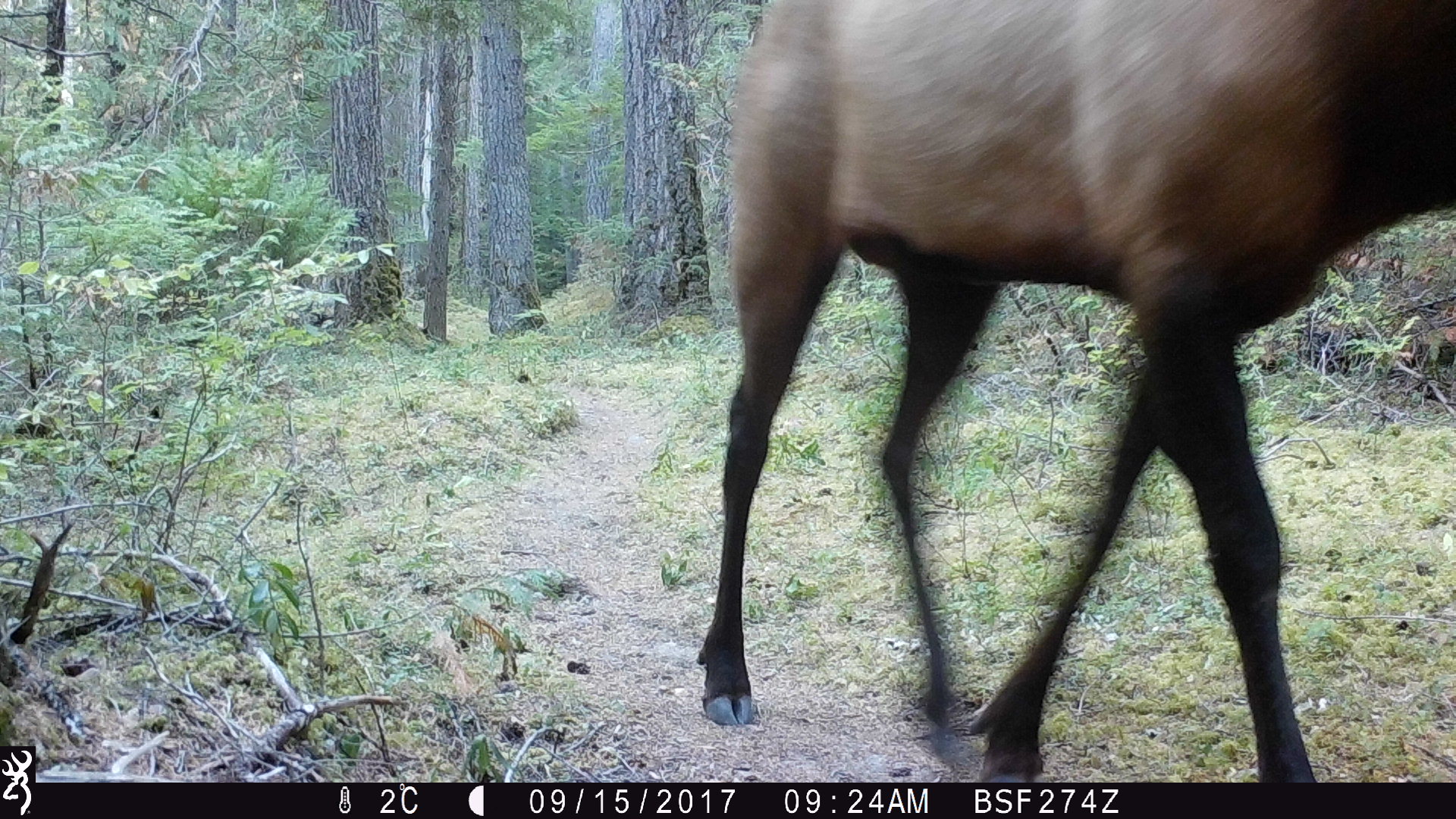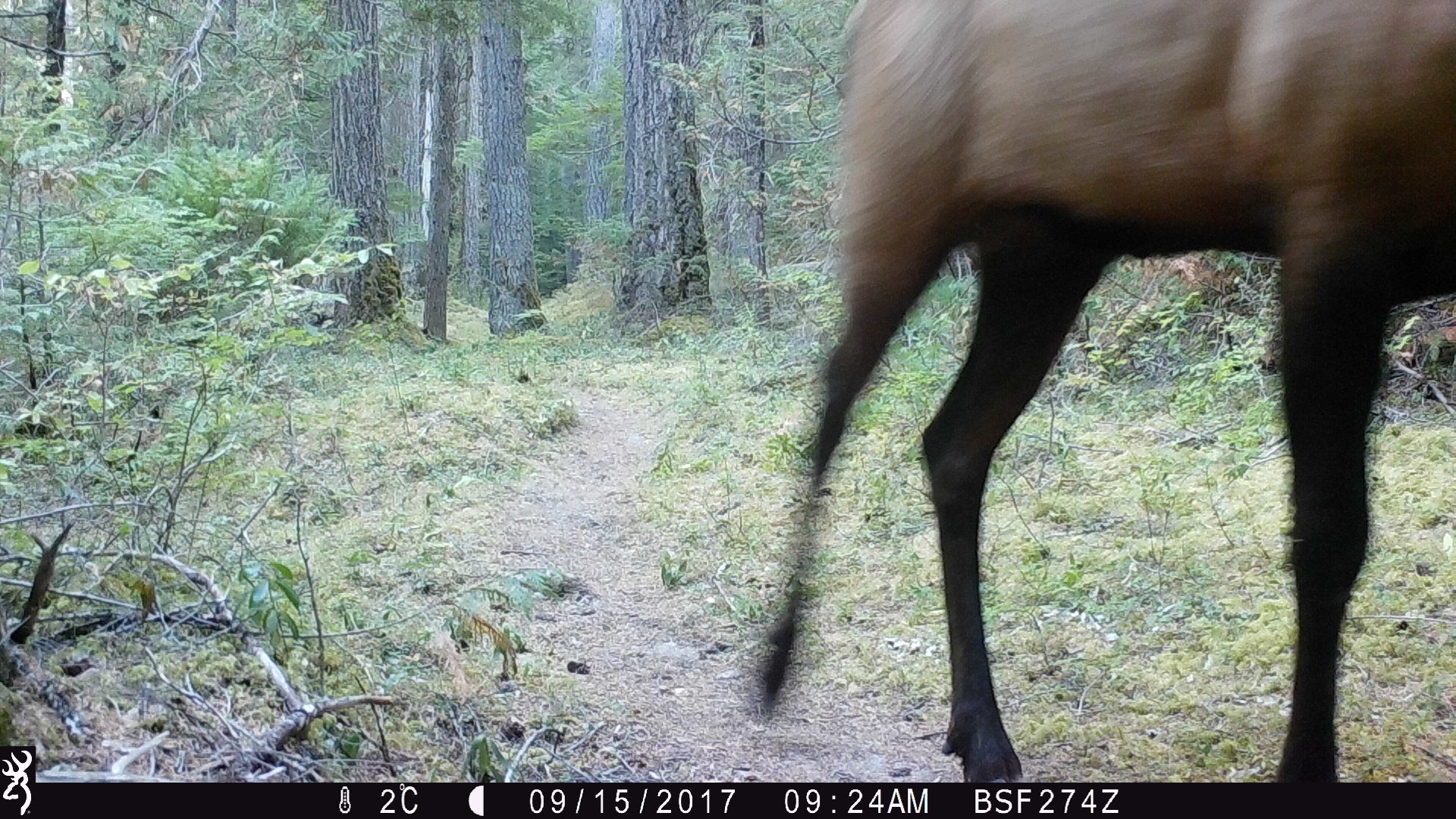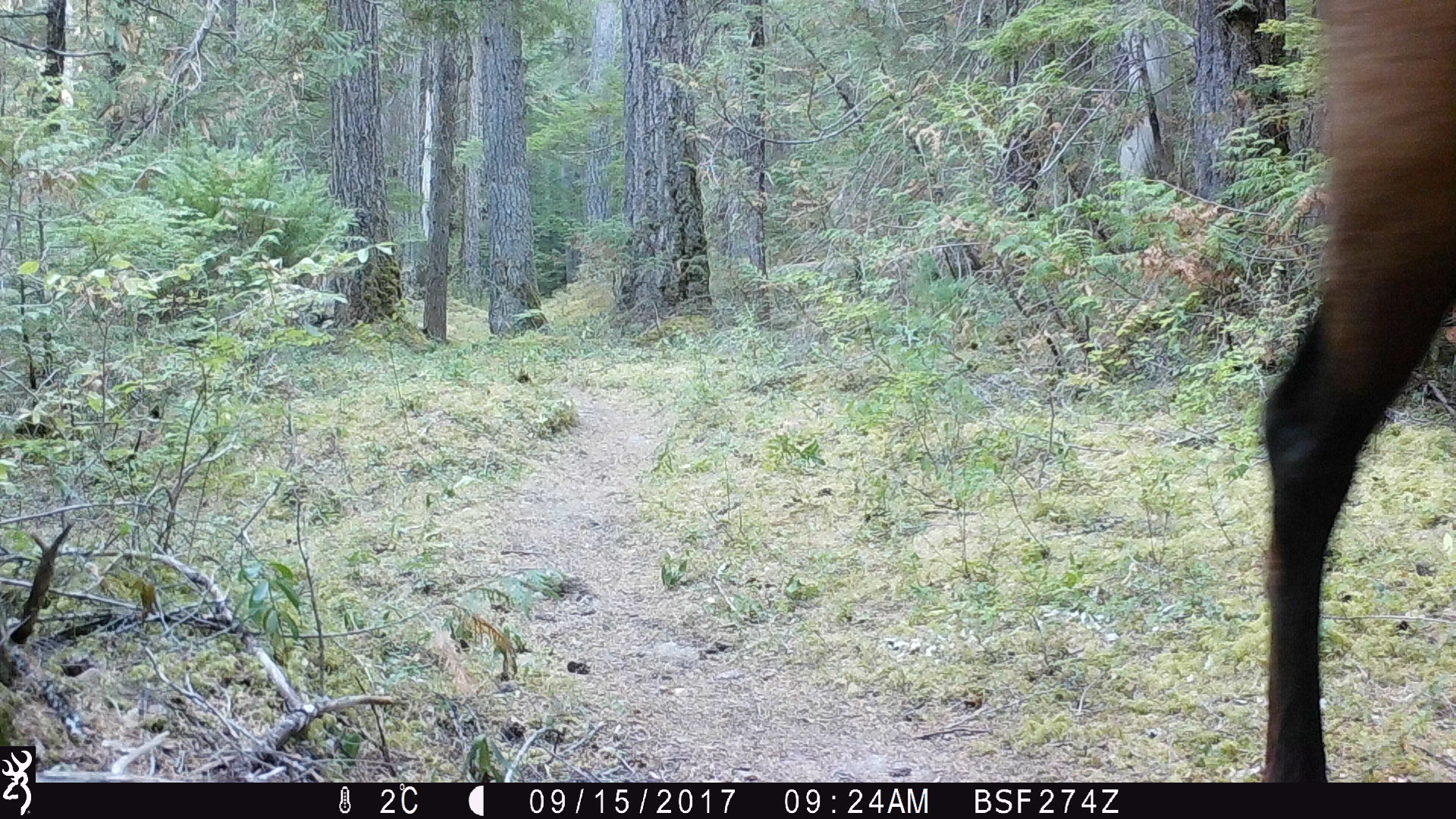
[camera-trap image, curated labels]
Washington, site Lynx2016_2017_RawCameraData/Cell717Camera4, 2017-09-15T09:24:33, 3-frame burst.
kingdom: Animalia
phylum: Chordata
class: Mammalia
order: Artiodactyla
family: Cervidae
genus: Alces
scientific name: Alces alces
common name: moose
Alces alces (moose). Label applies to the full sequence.